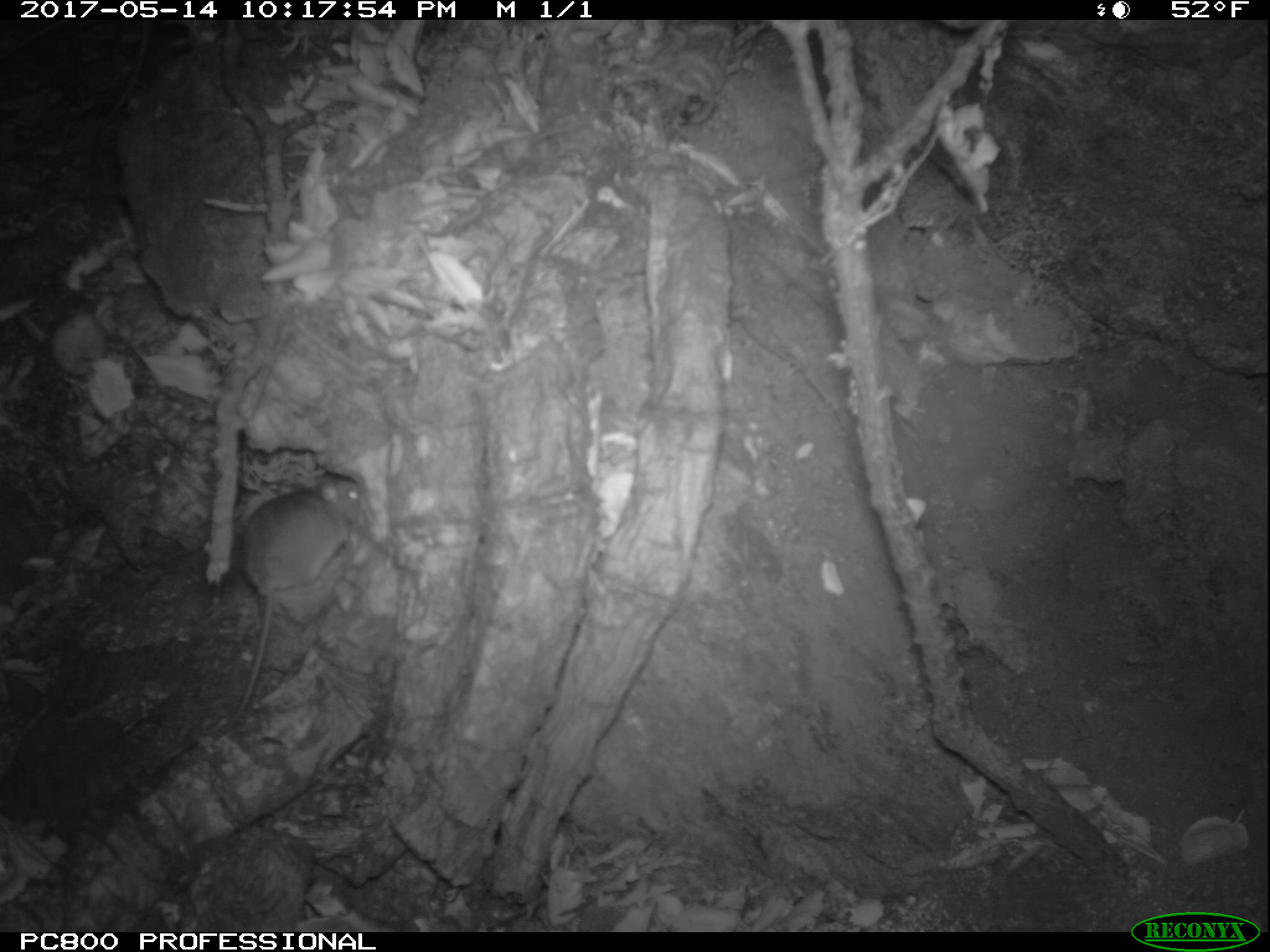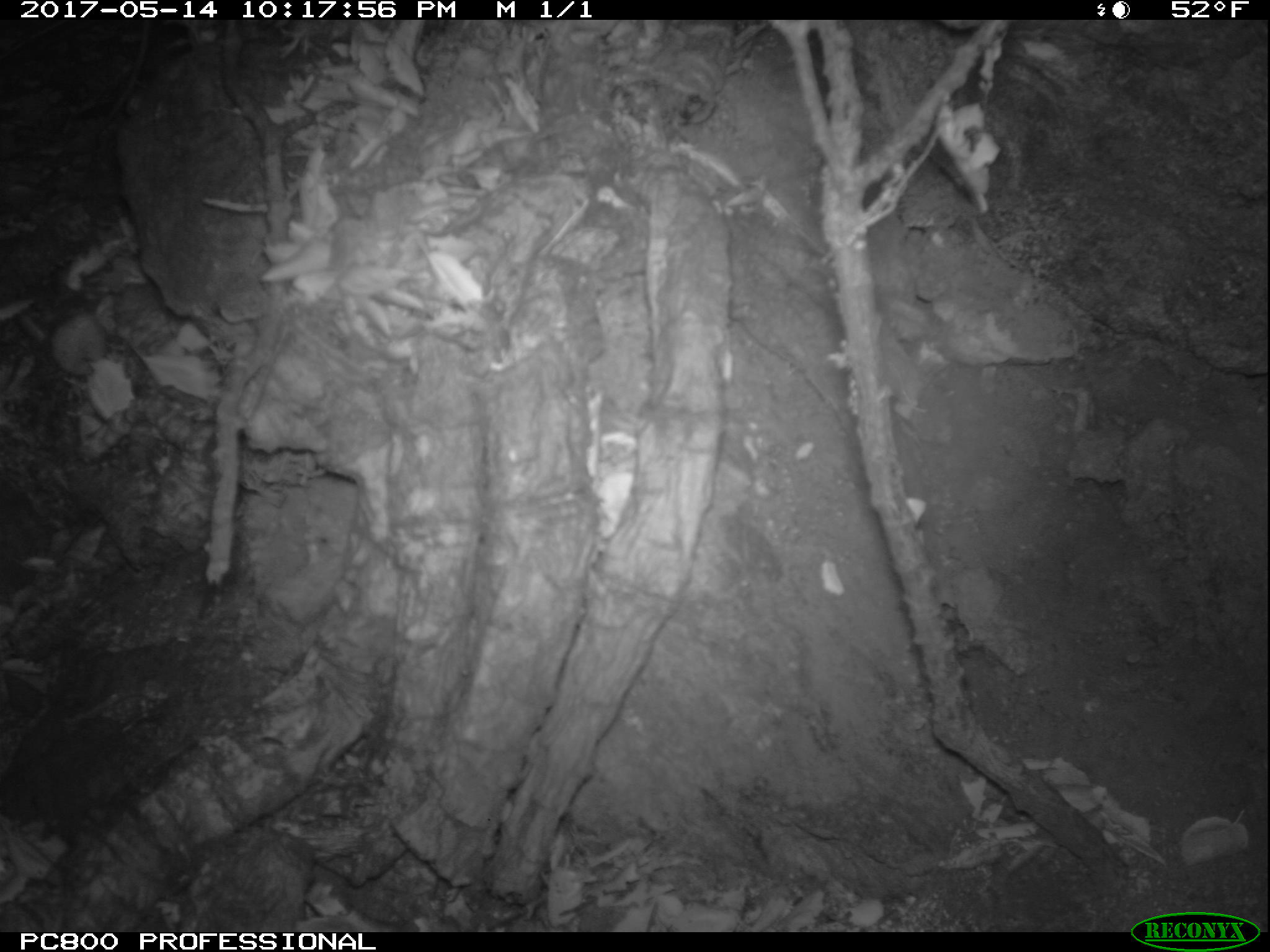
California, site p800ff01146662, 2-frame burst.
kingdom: Animalia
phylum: Chordata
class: Mammalia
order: Rodentia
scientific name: Rodentia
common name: rodent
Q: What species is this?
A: Rodent (Rodentia).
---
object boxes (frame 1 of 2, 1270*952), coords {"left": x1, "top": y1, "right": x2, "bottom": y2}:
rodent: {"left": 232, "top": 470, "right": 369, "bottom": 713}